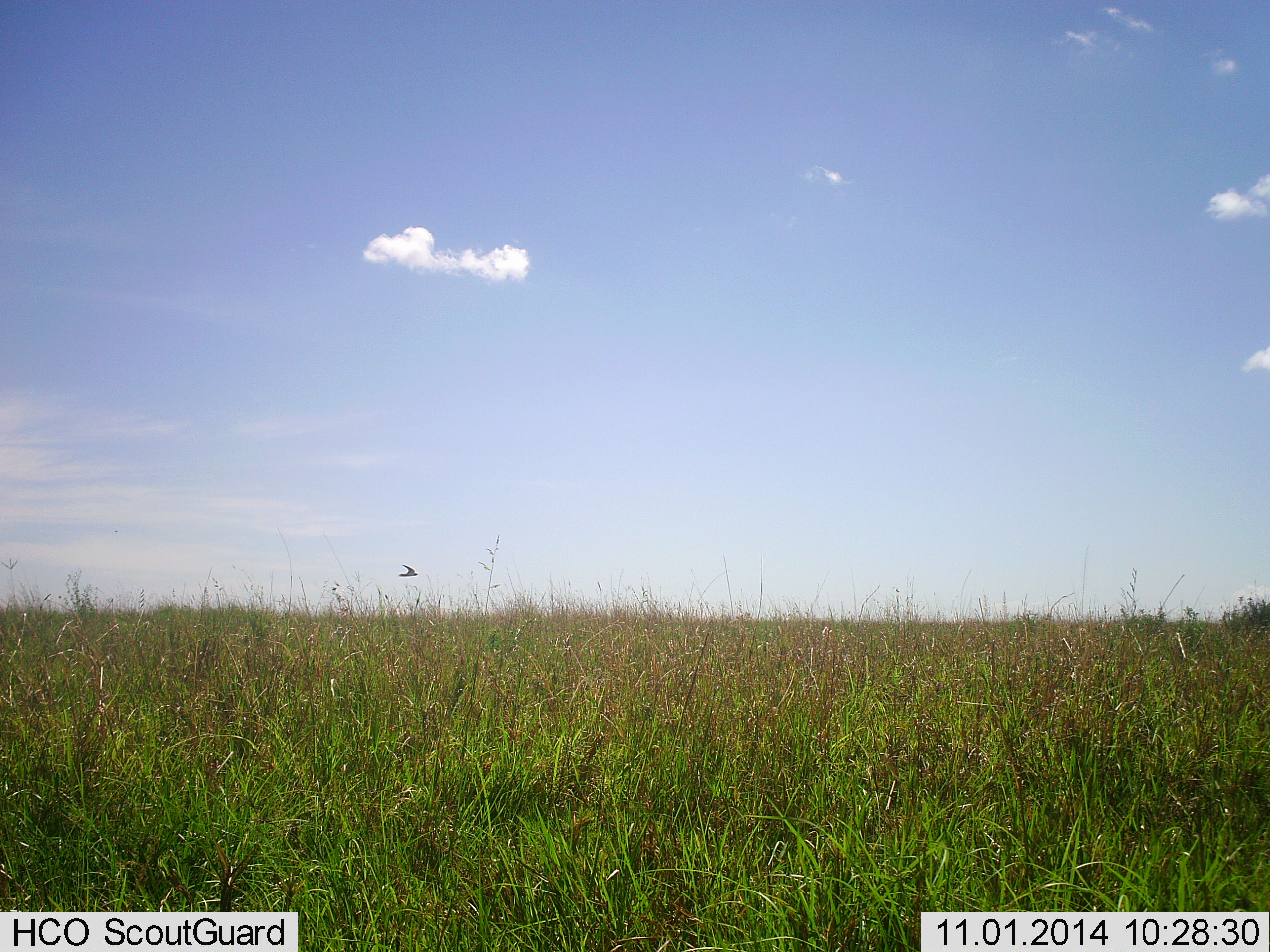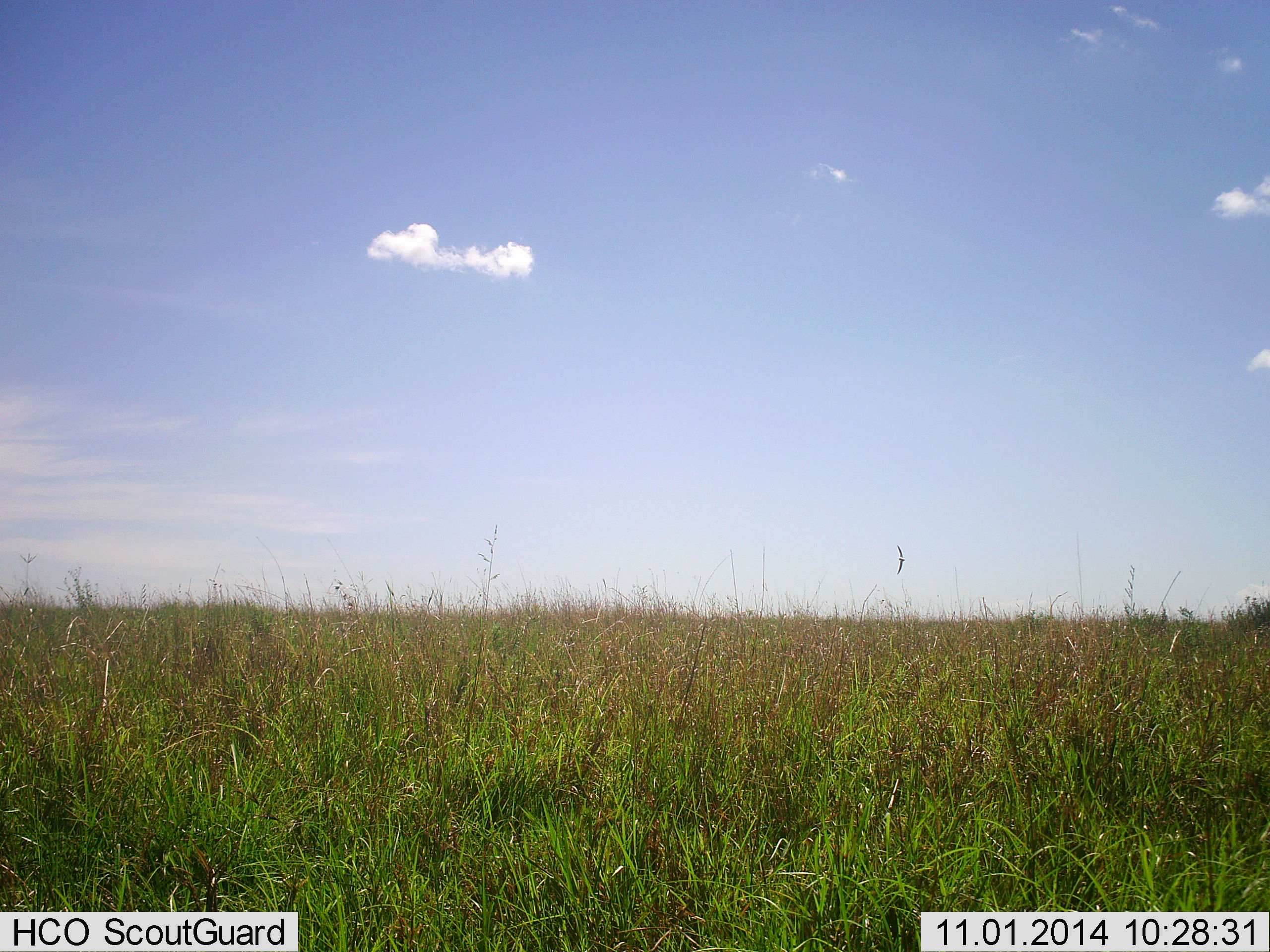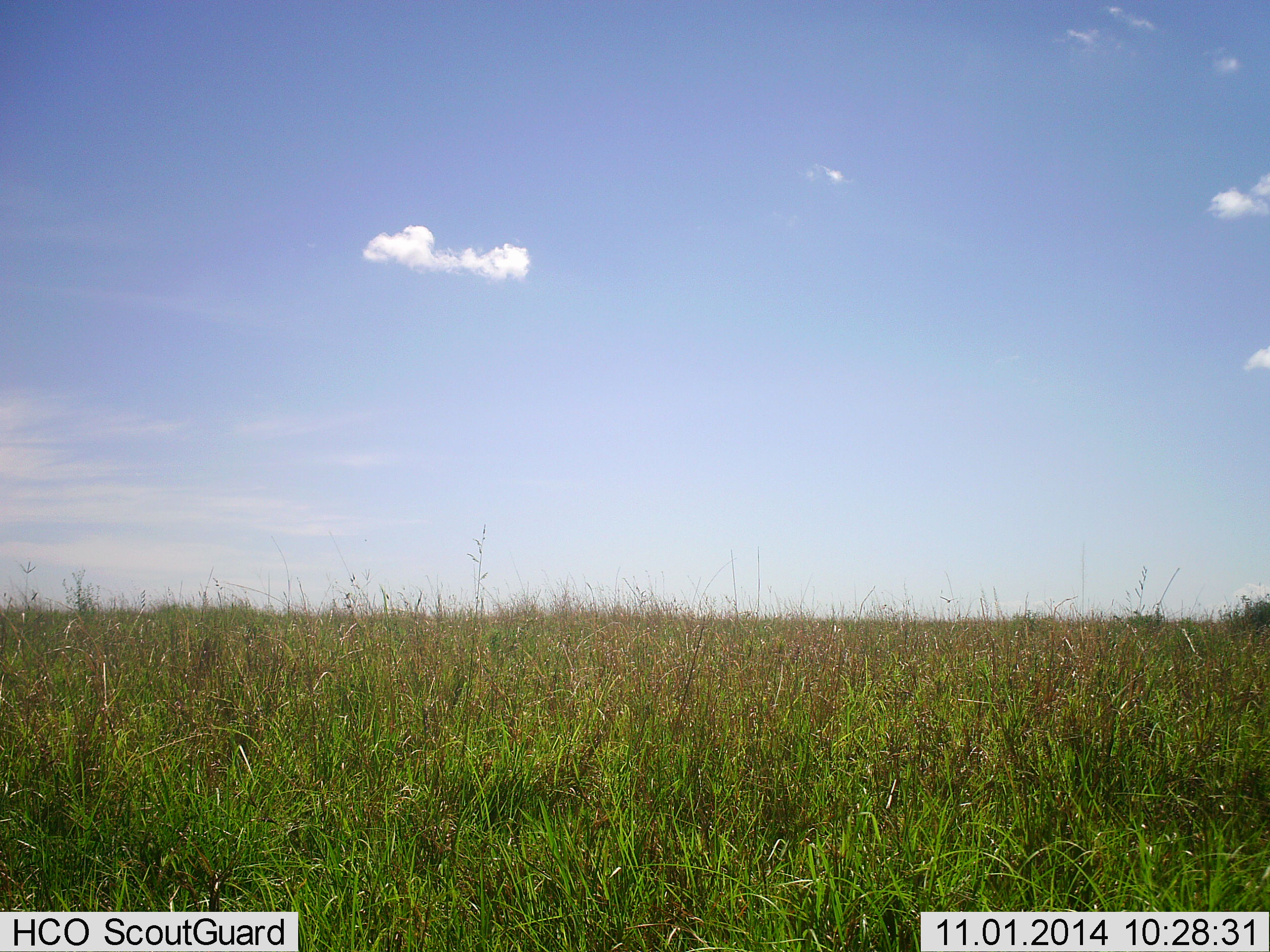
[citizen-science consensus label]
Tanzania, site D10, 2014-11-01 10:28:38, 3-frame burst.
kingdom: Animalia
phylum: Chordata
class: Aves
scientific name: Aves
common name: bird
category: otherbird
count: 1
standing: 0%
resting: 0%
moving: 100%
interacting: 0%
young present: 0%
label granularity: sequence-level